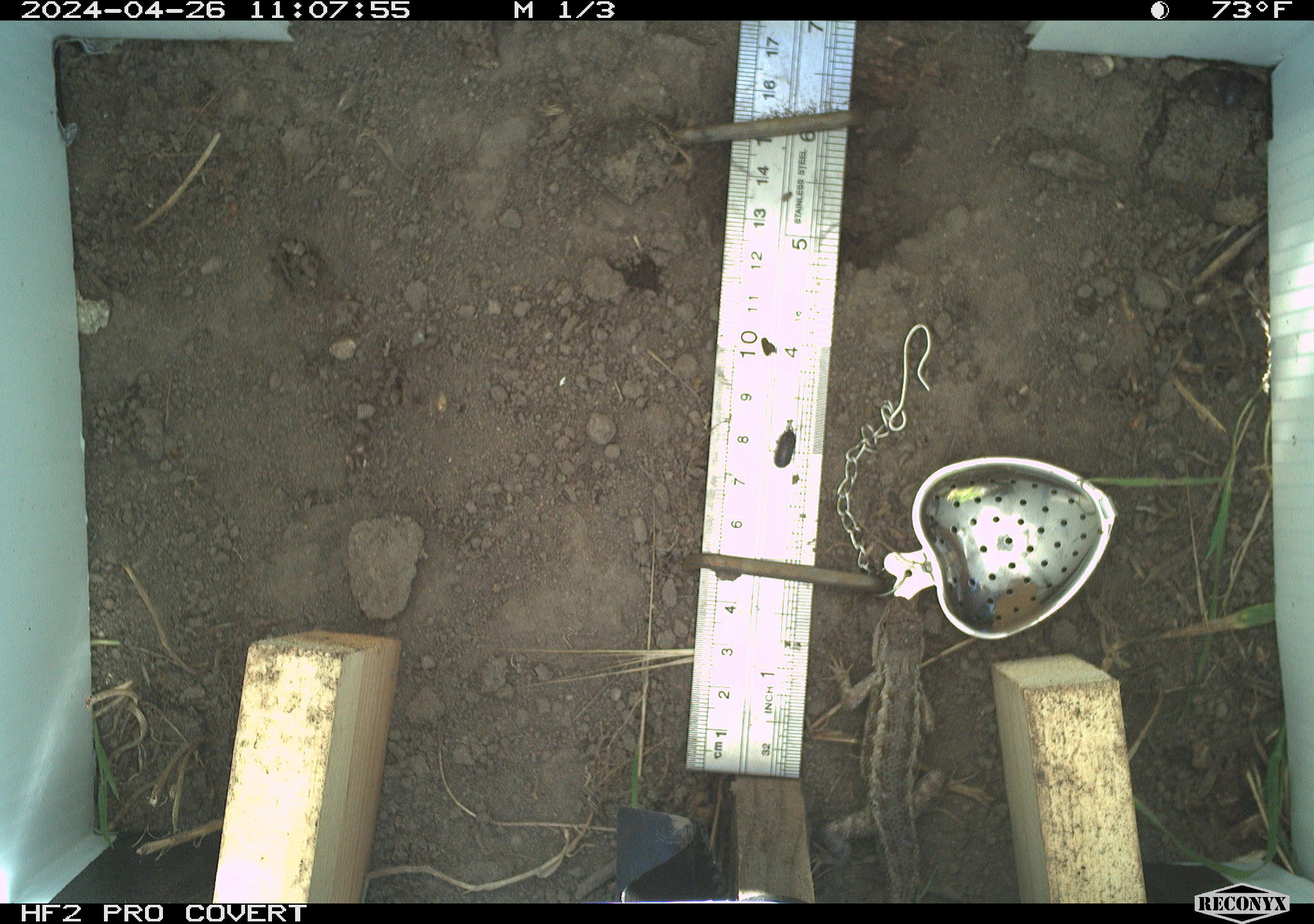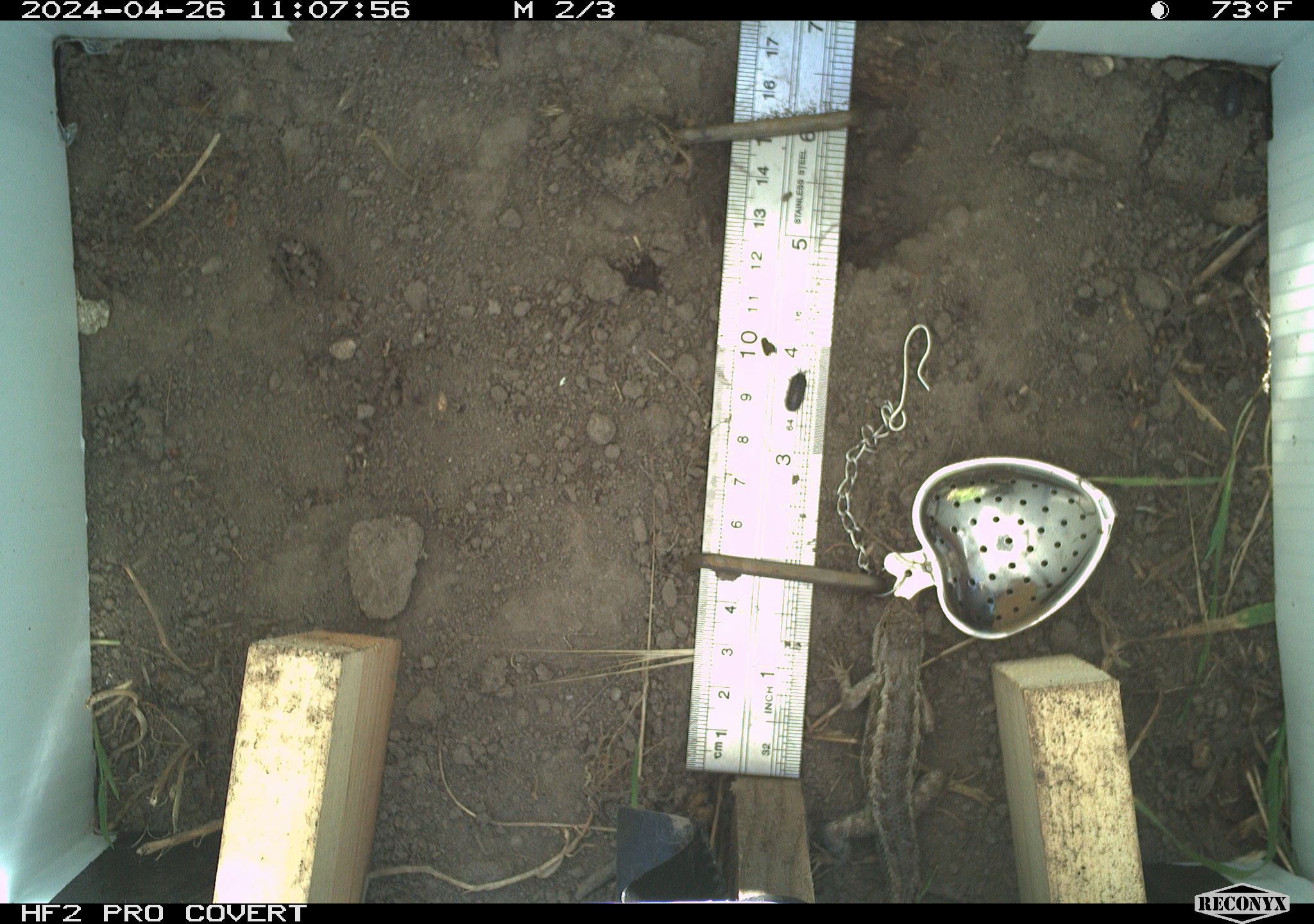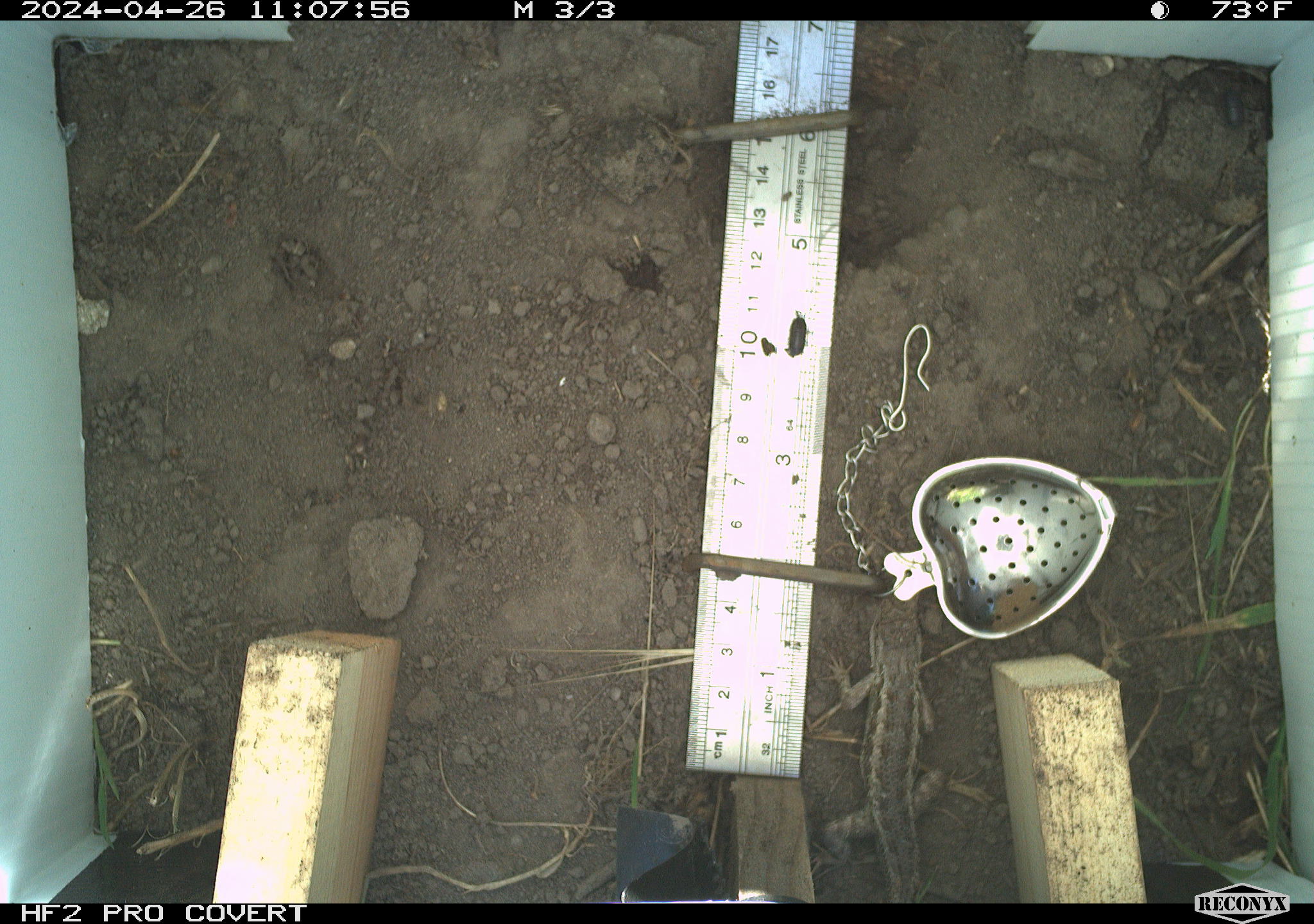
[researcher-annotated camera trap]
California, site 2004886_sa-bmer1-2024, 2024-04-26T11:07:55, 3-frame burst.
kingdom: Animalia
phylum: Chordata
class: Reptilia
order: Squamata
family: Phrynosomatidae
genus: Sceloporus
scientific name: Sceloporus occidentalis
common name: western fence lizard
Western fence lizard (Sceloporus occidentalis).